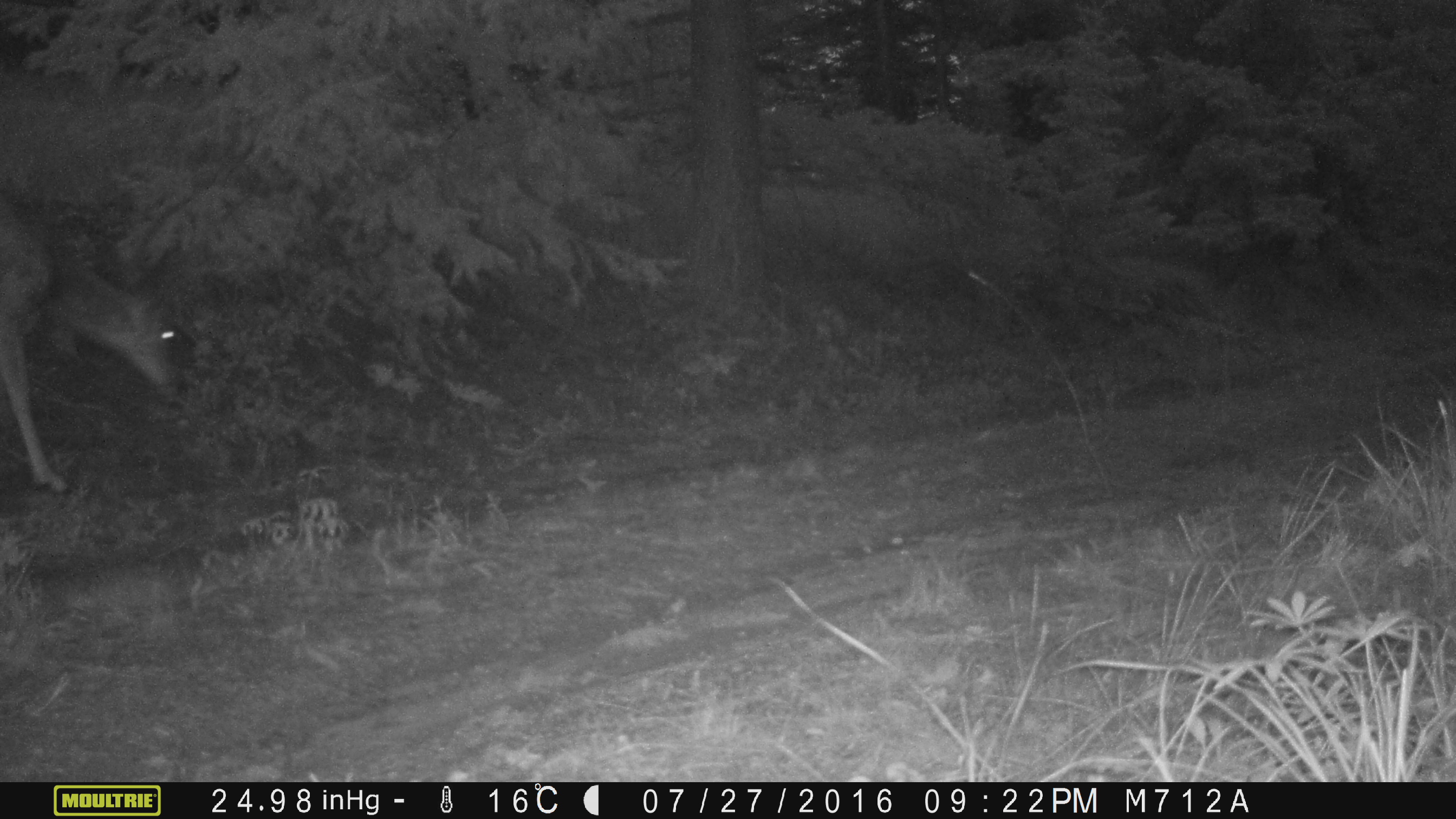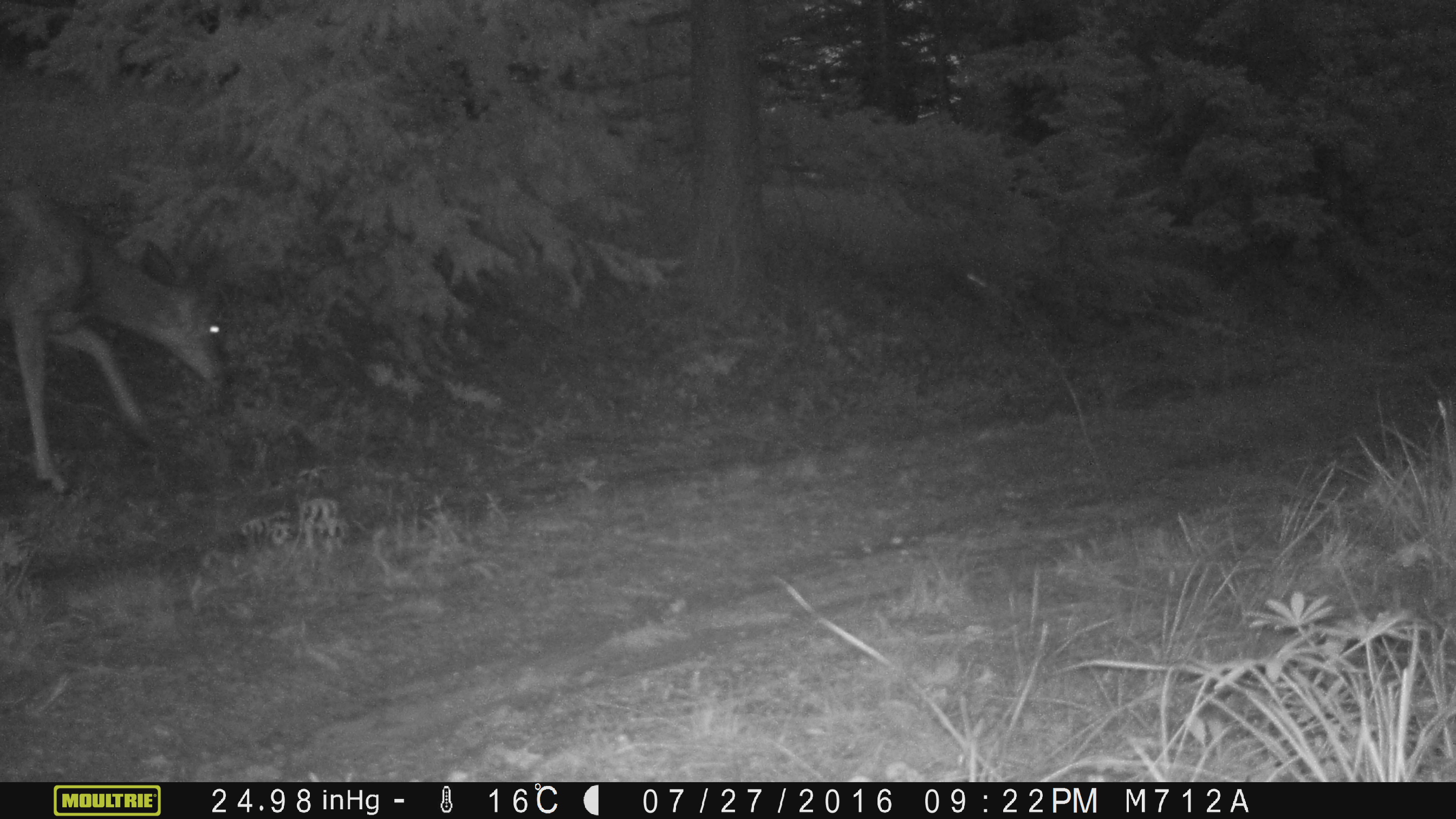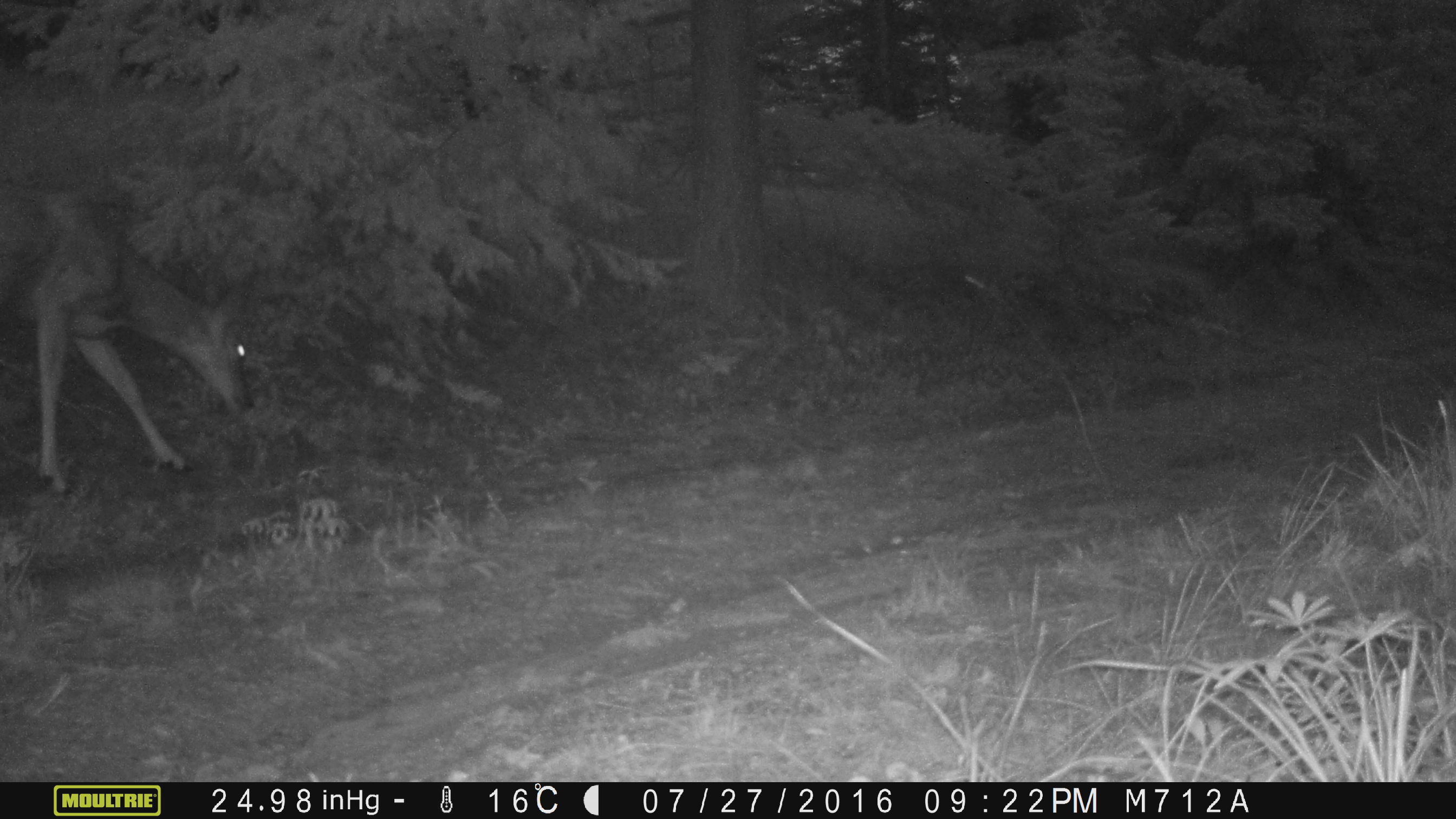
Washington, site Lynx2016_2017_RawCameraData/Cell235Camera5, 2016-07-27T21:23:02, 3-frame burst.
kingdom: Animalia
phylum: Chordata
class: Mammalia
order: Artiodactyla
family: Cervidae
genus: Odocoileus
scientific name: Odocoileus hemionus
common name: mule deer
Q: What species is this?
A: Odocoileus hemionus (mule deer).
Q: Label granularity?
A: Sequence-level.